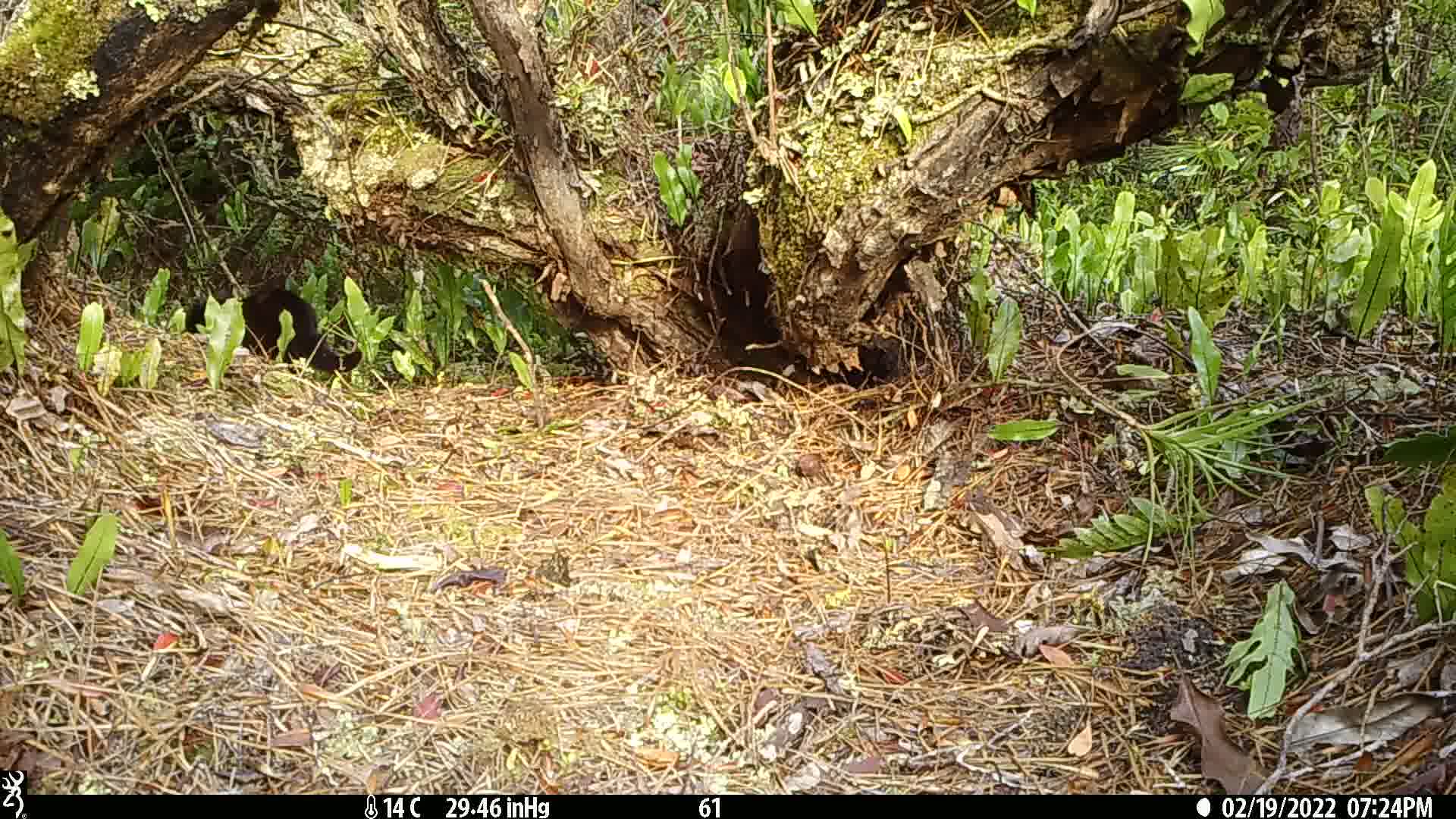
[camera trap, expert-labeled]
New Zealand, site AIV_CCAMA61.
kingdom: Animalia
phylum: Chordata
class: Mammalia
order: Carnivora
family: Felidae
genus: Felis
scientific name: Felis catus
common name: domestic cat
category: cat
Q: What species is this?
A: Cat (domestic cat) (Felis catus).